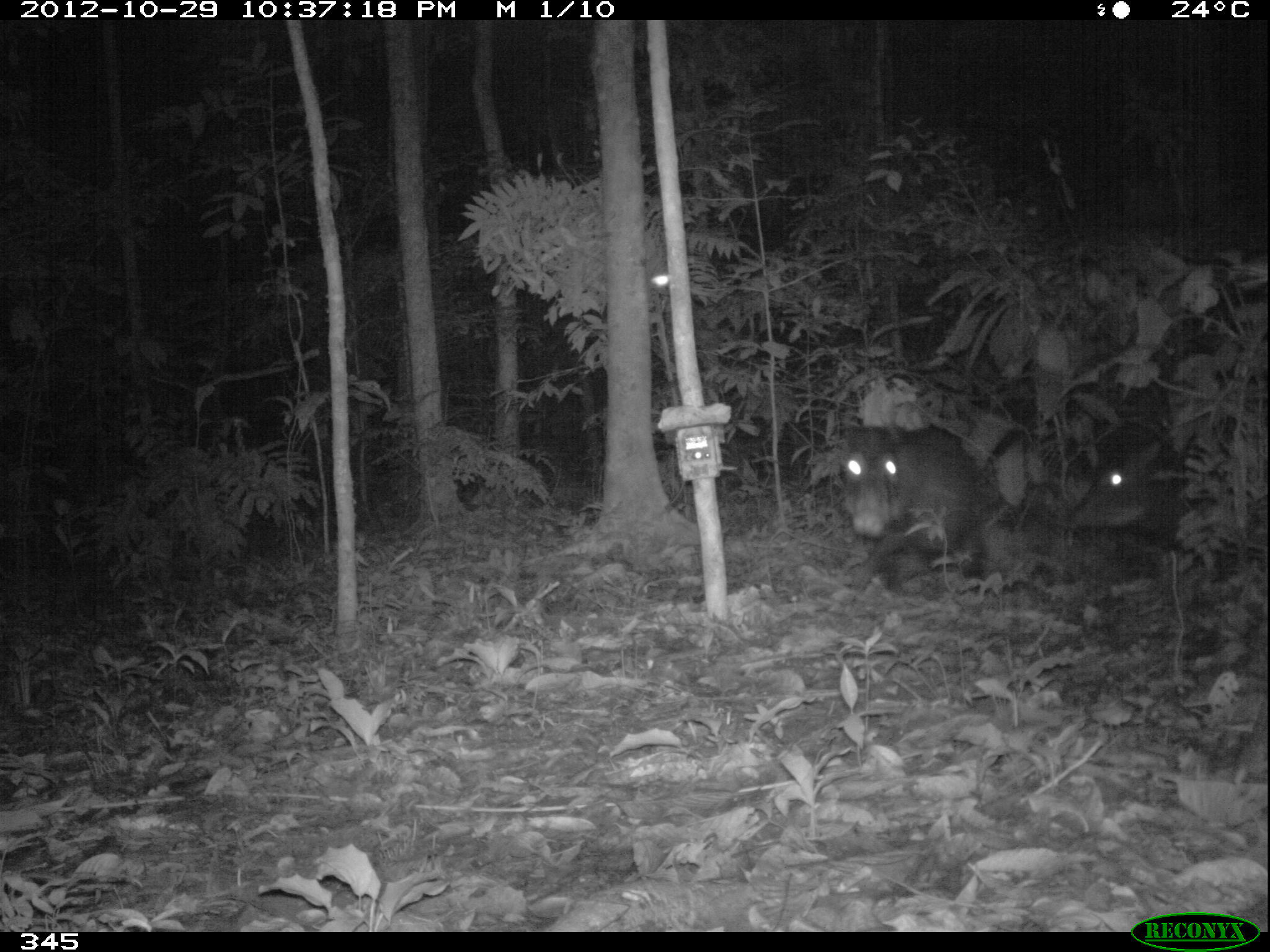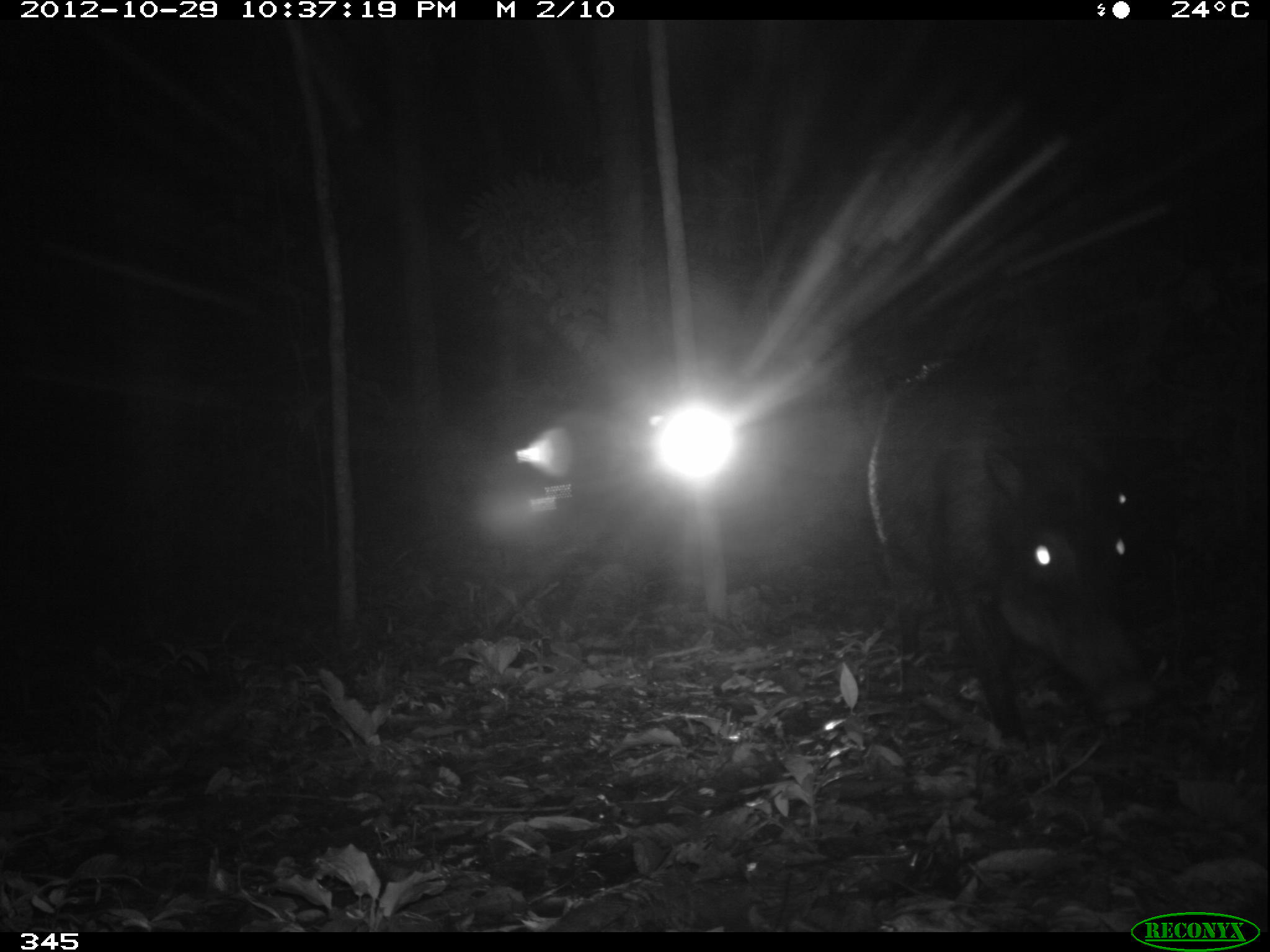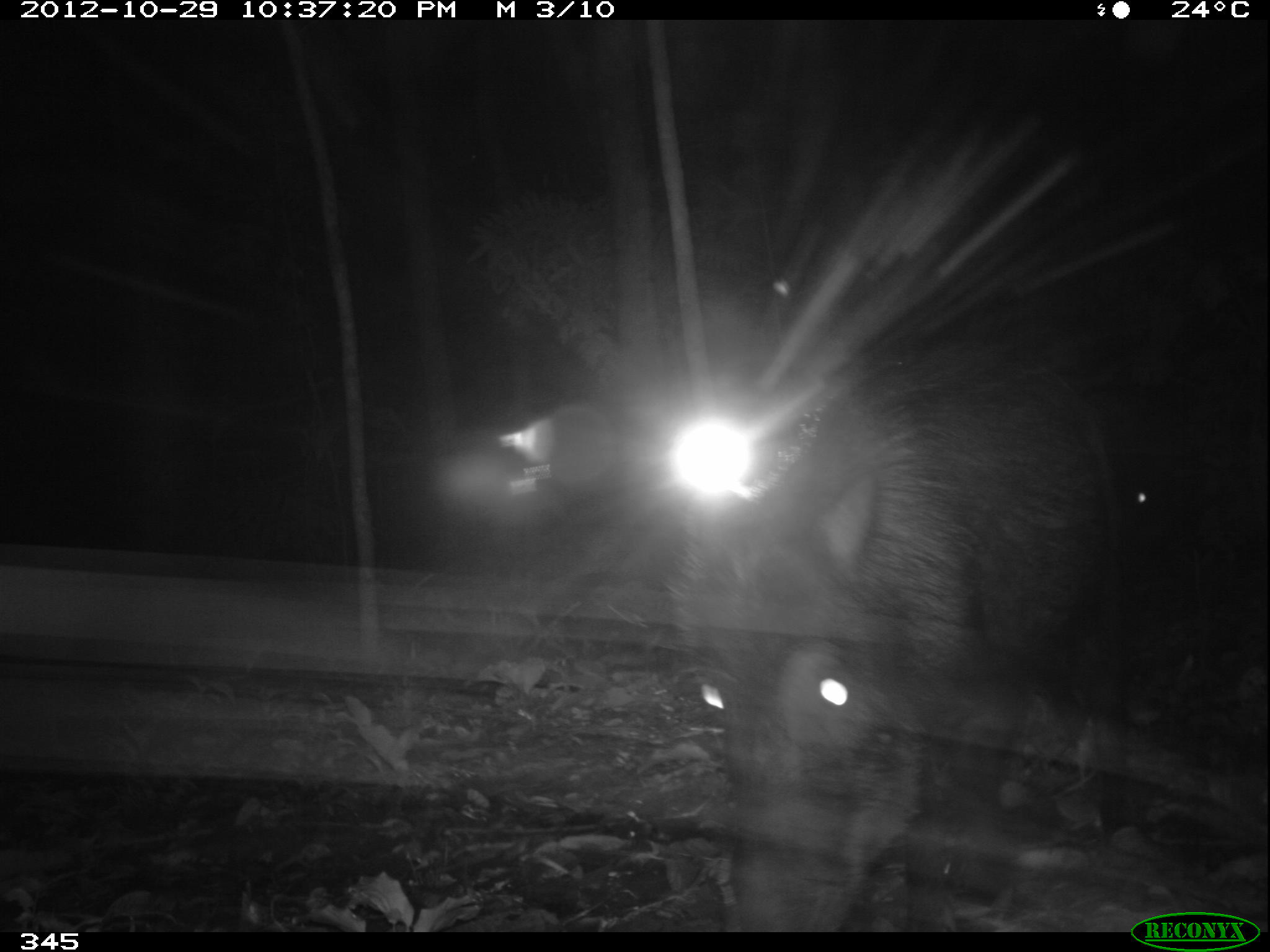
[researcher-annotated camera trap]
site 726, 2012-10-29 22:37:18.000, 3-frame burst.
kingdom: Animalia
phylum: Chordata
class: Mammalia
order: Artiodactyla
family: Tayassuidae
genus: Tayassu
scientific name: Tayassu pecari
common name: white-lipped peccary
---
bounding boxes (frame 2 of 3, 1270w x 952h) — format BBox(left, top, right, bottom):
tayassu pecari: BBox(864, 353, 1162, 758)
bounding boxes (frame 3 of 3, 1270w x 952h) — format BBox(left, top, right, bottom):
tayassu pecari: BBox(659, 353, 1135, 930)